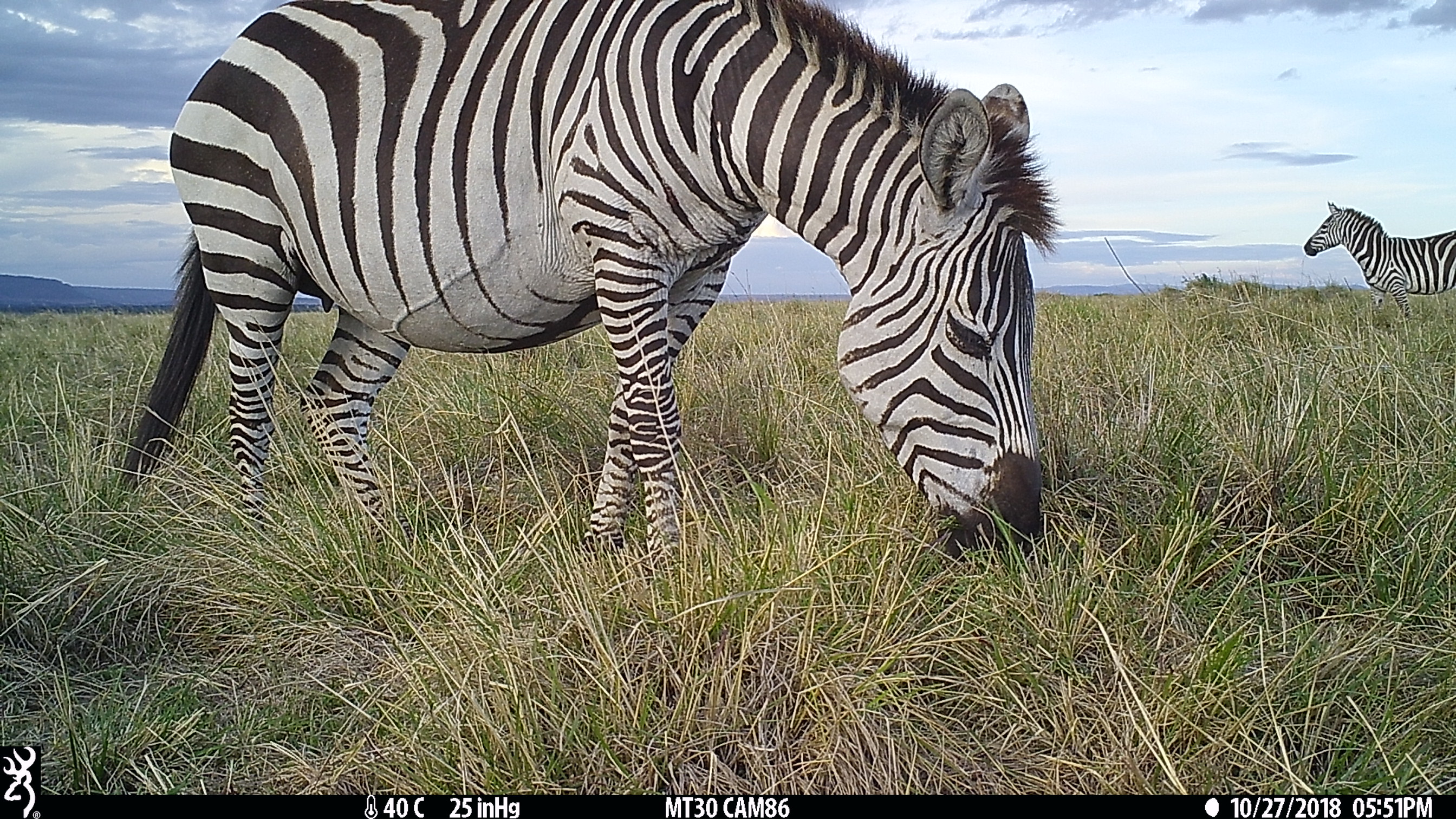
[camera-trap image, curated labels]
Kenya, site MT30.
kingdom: Animalia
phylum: Chordata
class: Mammalia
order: Perissodactyla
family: Equidae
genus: Equus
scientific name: Equus quagga burchellii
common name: burchell's zebra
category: zebra